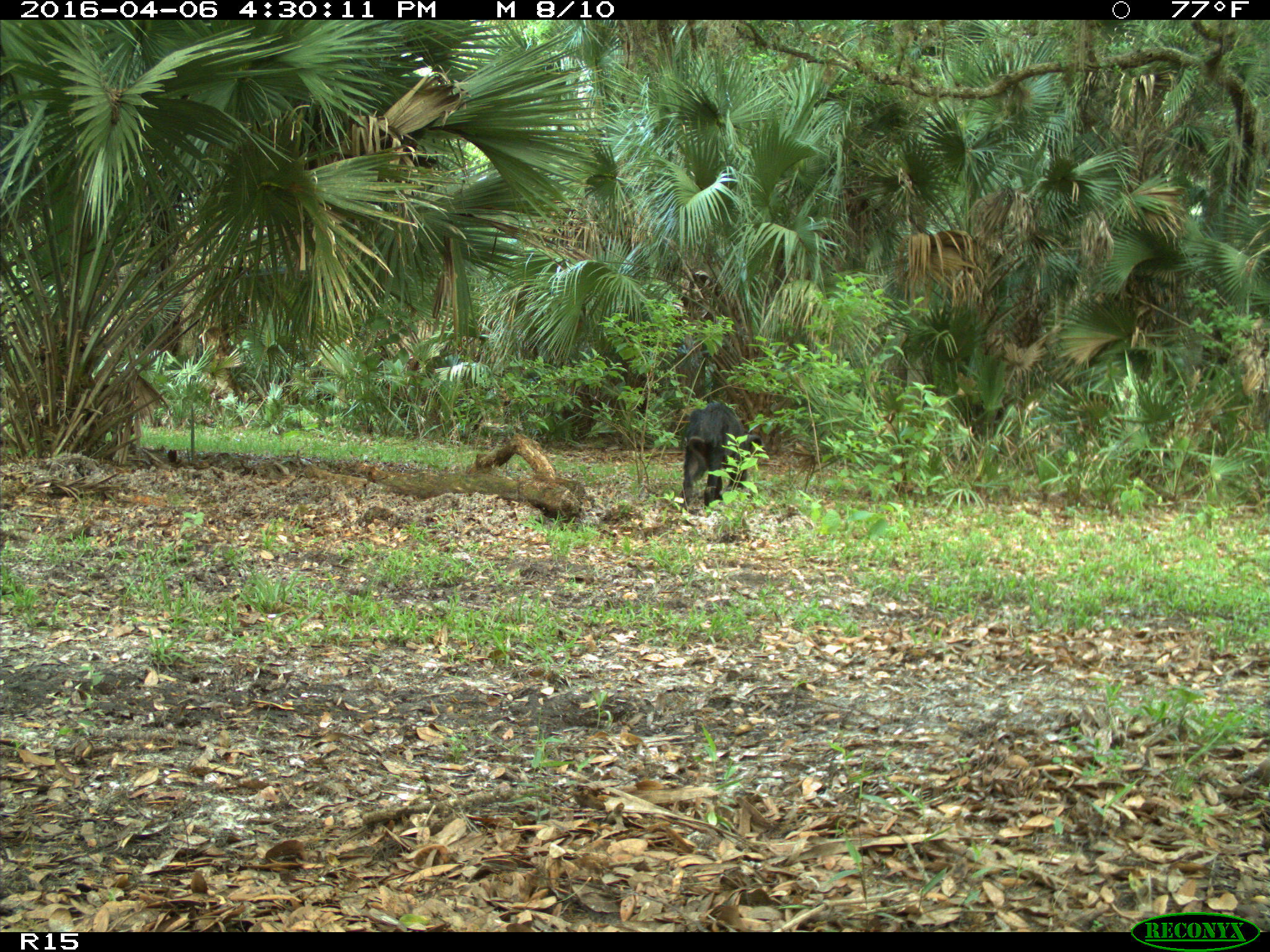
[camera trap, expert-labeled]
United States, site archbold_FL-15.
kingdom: Animalia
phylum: Chordata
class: Mammalia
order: Artiodactyla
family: Suidae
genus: Sus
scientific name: Sus scrofa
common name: wild boar